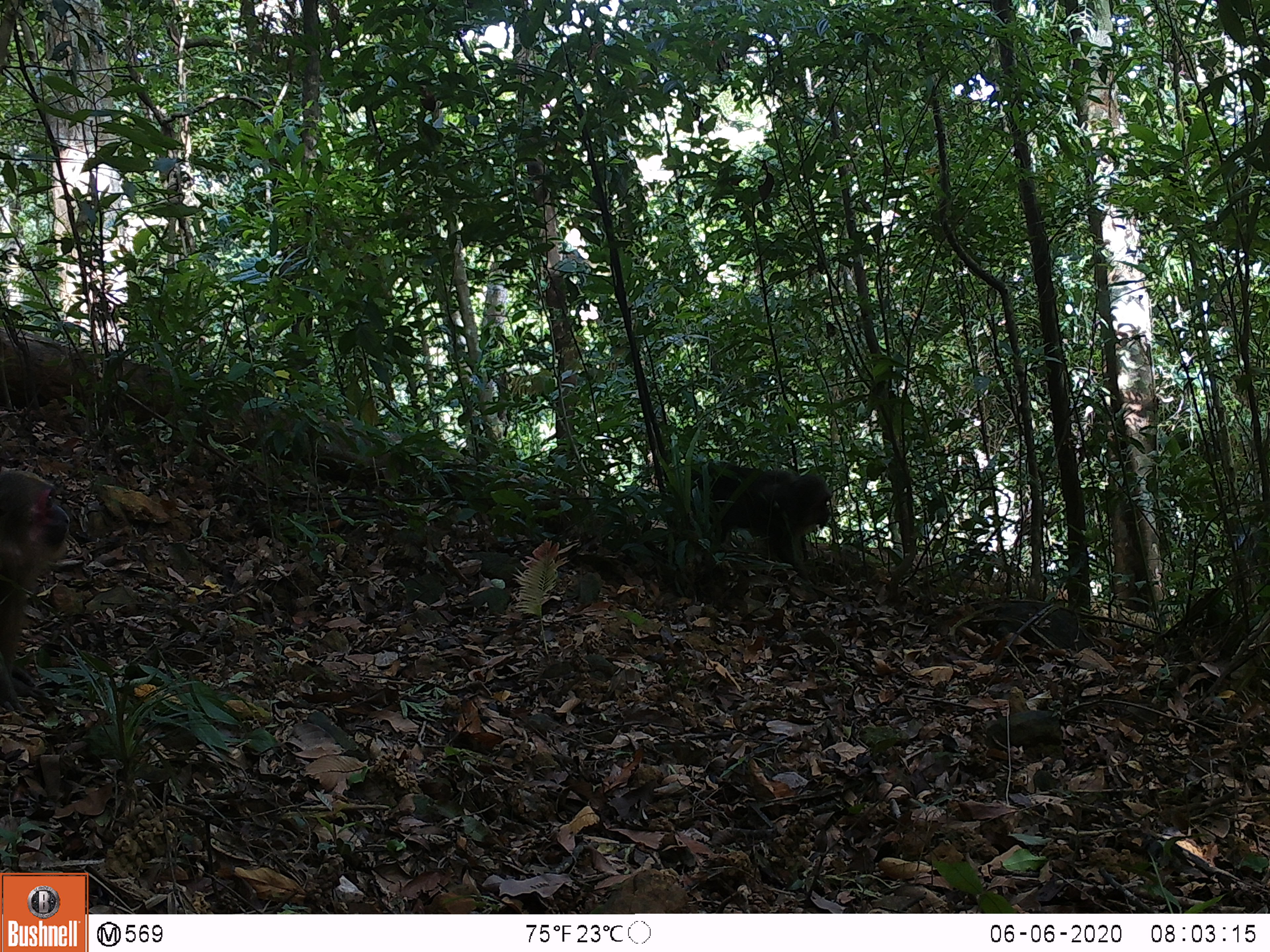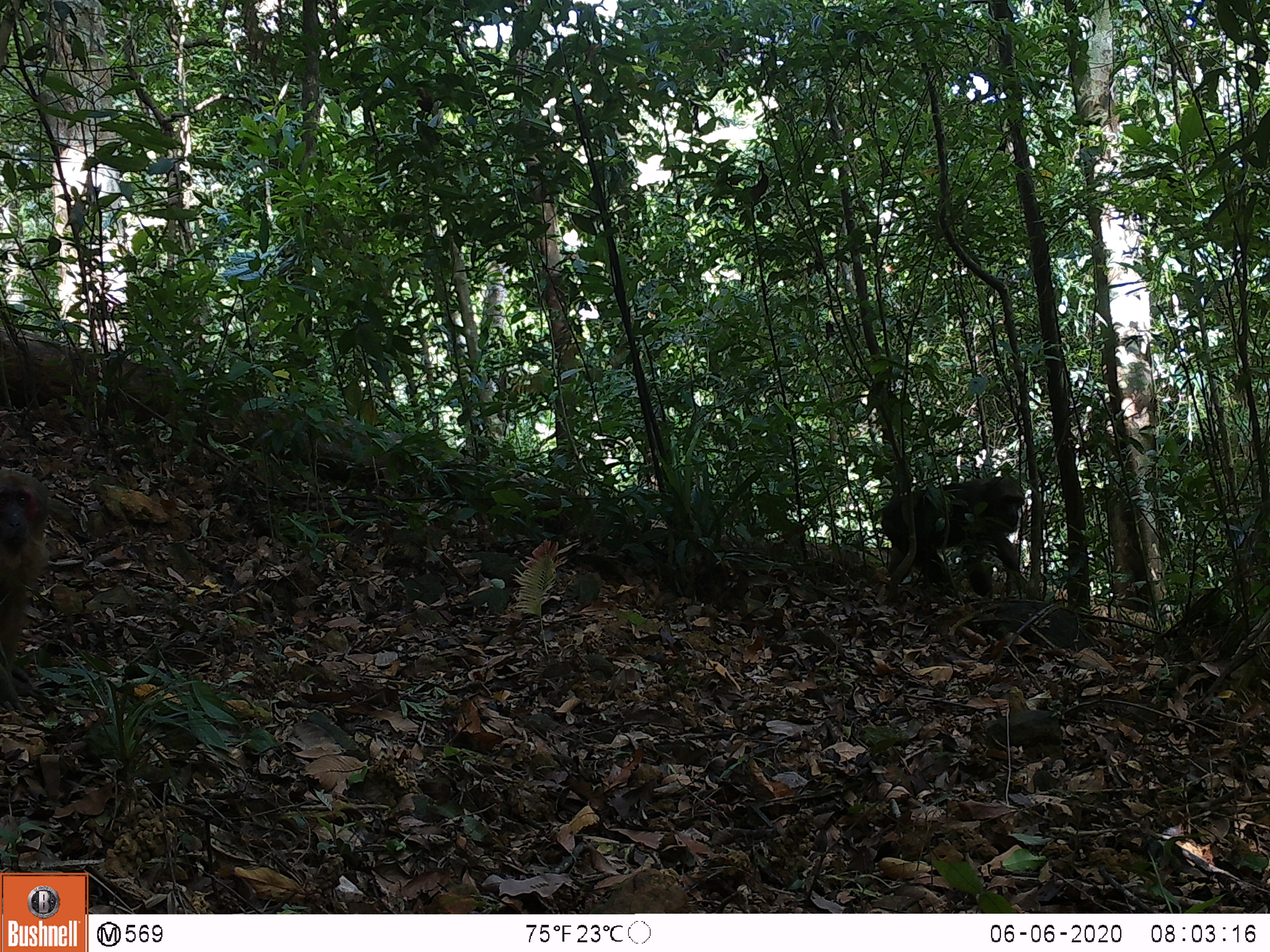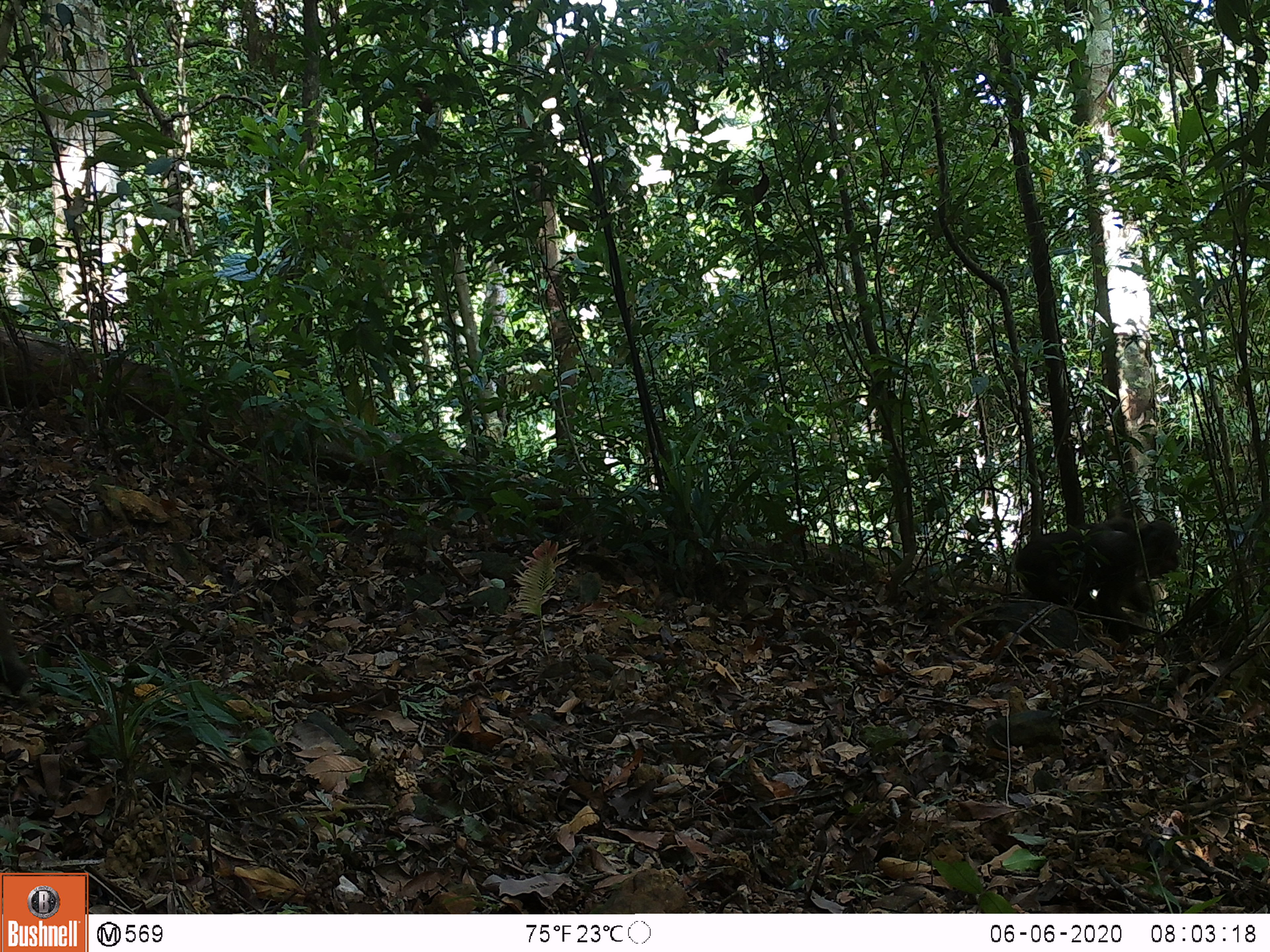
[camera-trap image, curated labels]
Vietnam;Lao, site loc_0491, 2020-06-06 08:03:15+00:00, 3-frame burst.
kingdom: Animalia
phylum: Chordata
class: Mammalia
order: Primates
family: Cercopithecidae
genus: Macaca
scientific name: Macaca arctoides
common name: stump-tailed macaque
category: stump tailed macaque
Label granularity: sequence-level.